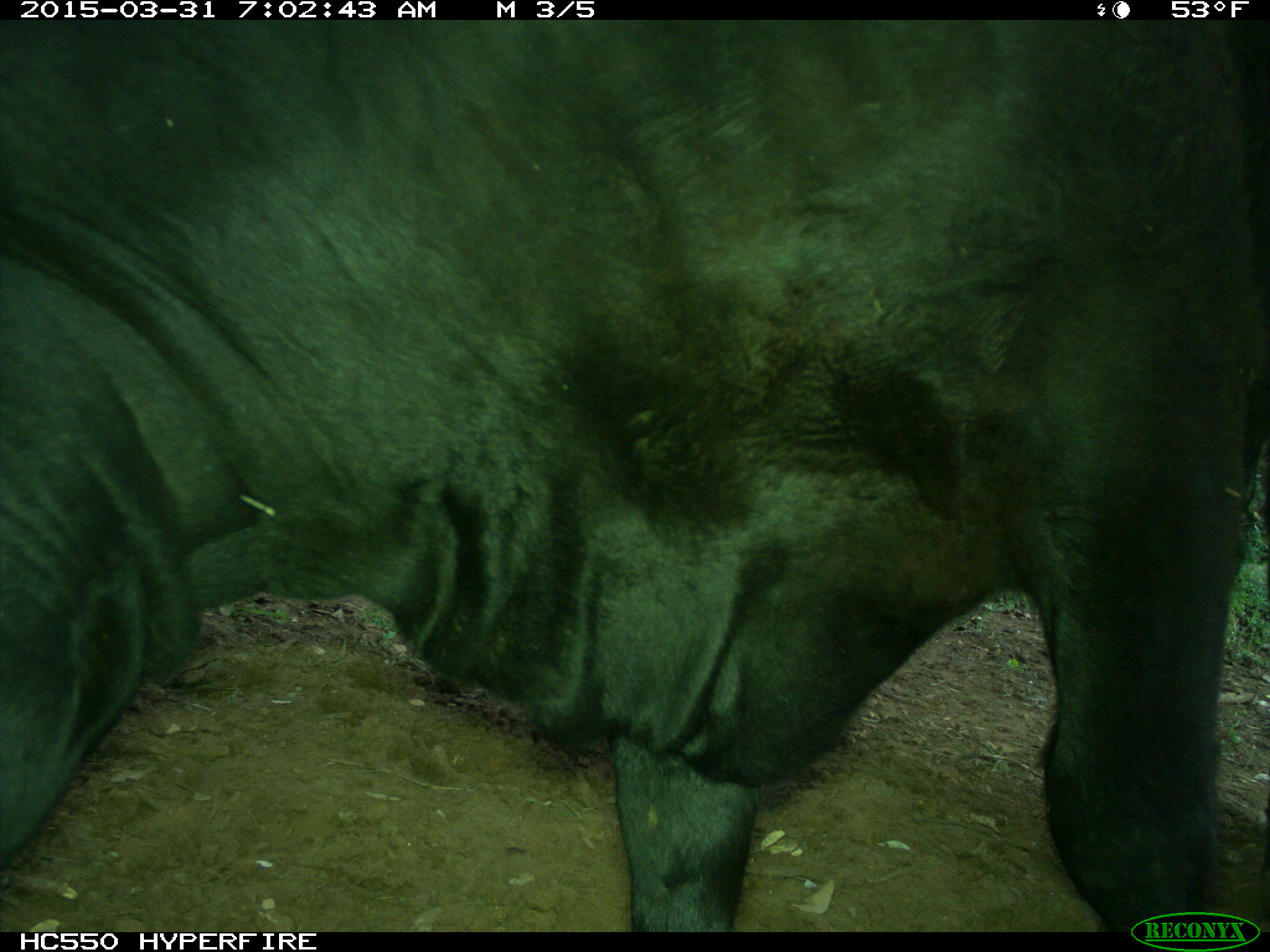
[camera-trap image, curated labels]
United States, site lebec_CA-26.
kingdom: Animalia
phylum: Chordata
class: Mammalia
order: Artiodactyla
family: Bovidae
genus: Bos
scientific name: Bos taurus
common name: domestic cow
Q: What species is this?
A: Bos taurus (domestic cow).